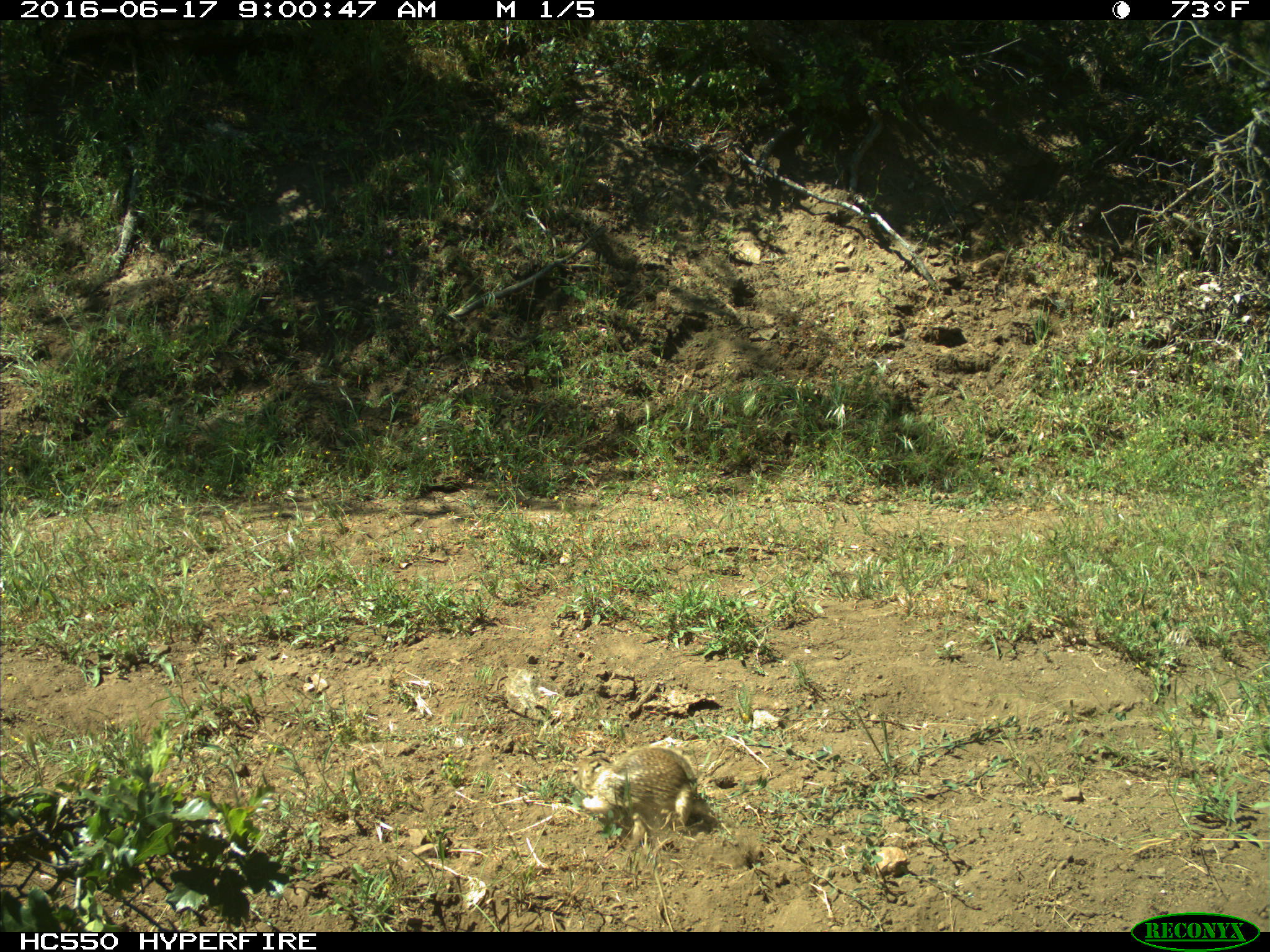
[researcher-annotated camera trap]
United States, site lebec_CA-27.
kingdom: Animalia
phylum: Chordata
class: Mammalia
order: Rodentia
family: Sciuridae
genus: Otospermophilus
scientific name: Otospermophilus beecheyi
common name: california ground squirrel